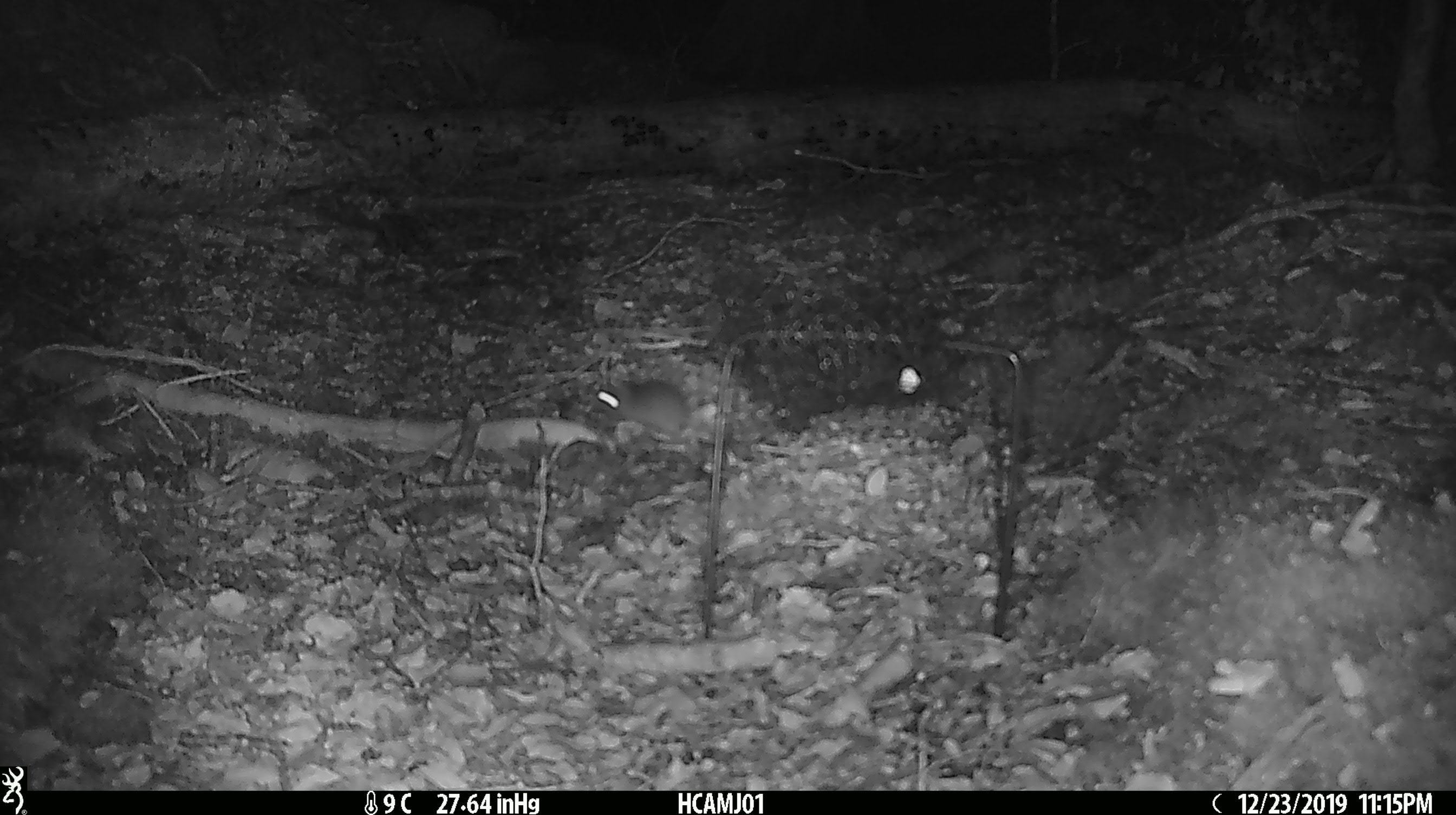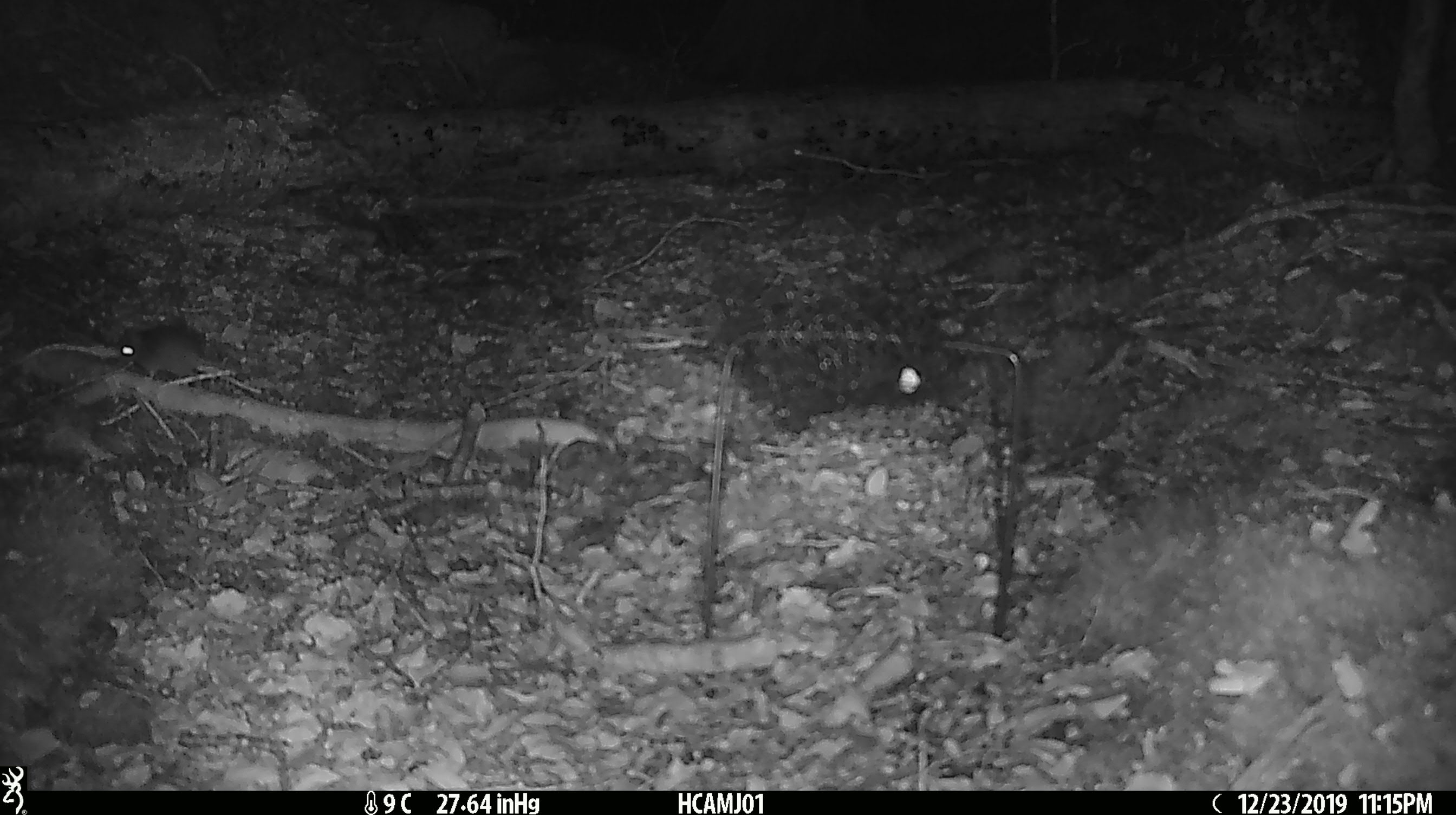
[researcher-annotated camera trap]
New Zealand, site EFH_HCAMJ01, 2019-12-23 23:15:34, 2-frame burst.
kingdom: Animalia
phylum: Chordata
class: Mammalia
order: Rodentia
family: Muridae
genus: Mus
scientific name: Mus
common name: mouse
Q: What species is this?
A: Mouse (Mus).